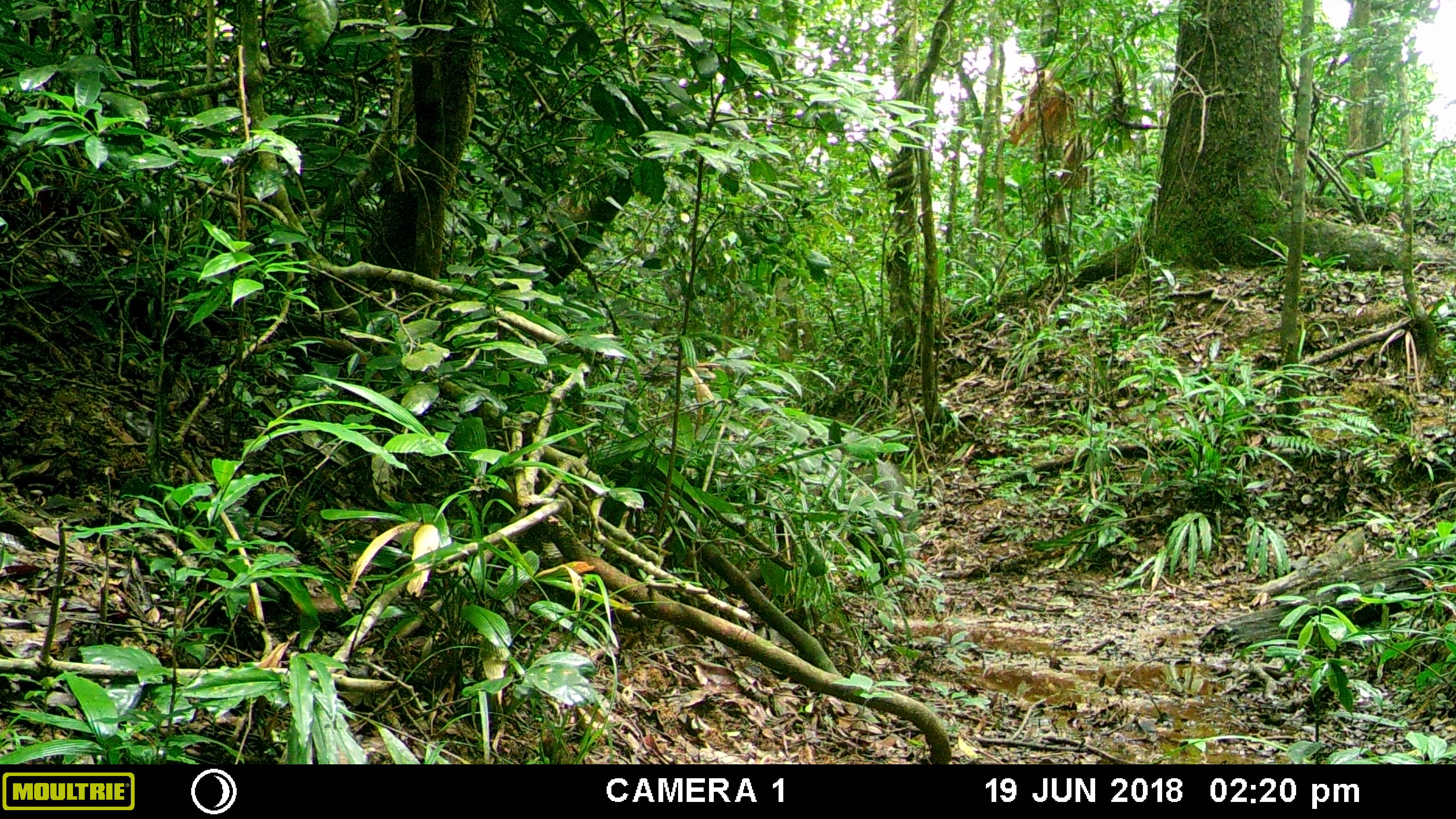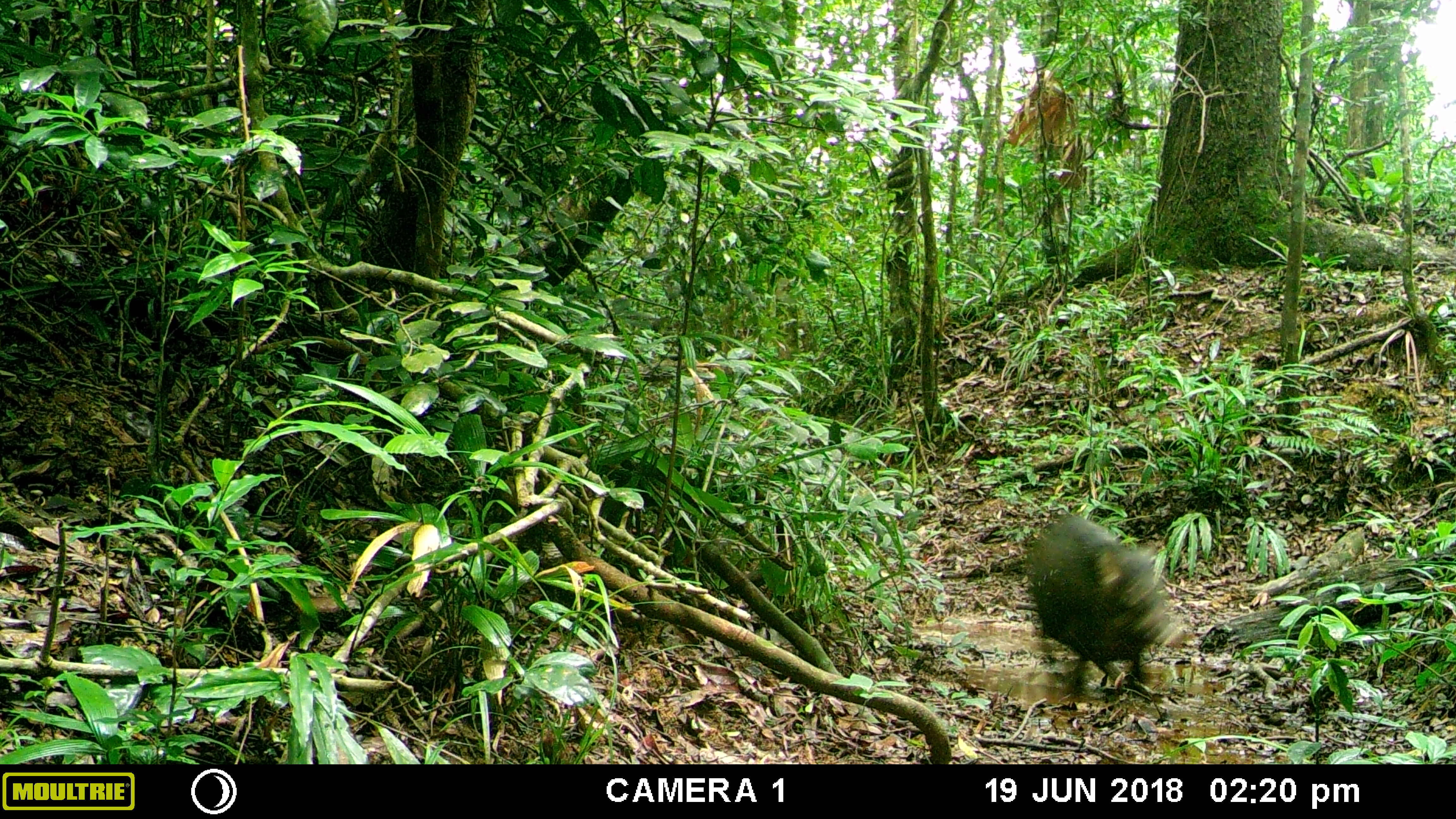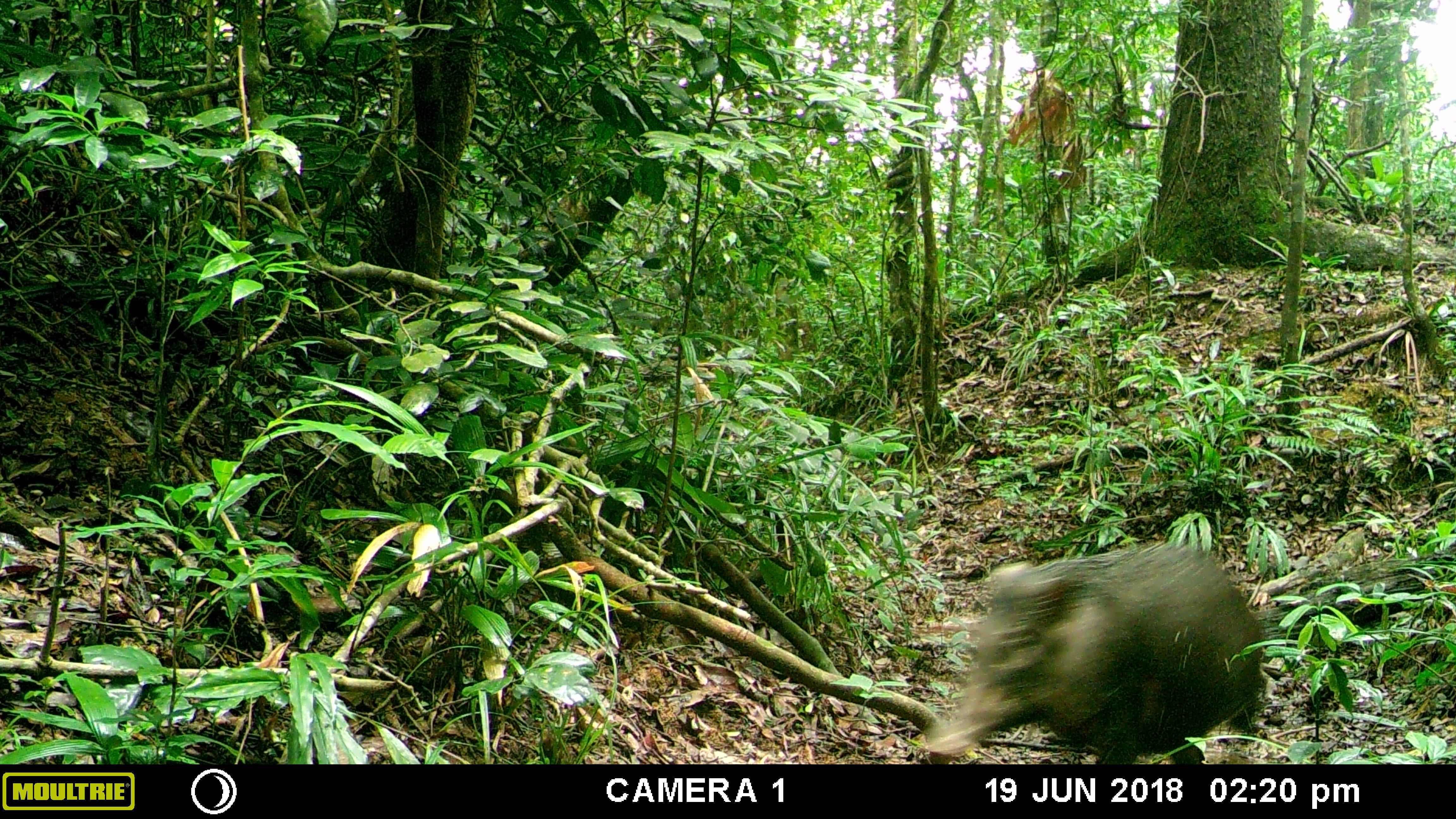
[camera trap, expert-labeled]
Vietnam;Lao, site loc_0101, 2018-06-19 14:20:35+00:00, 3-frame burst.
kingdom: Animalia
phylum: Chordata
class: Mammalia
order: Artiodactyla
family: Suidae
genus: Sus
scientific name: Sus scrofa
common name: eurasian wild pig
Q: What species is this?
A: Eurasian wild pig (Sus scrofa).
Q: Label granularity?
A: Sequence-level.